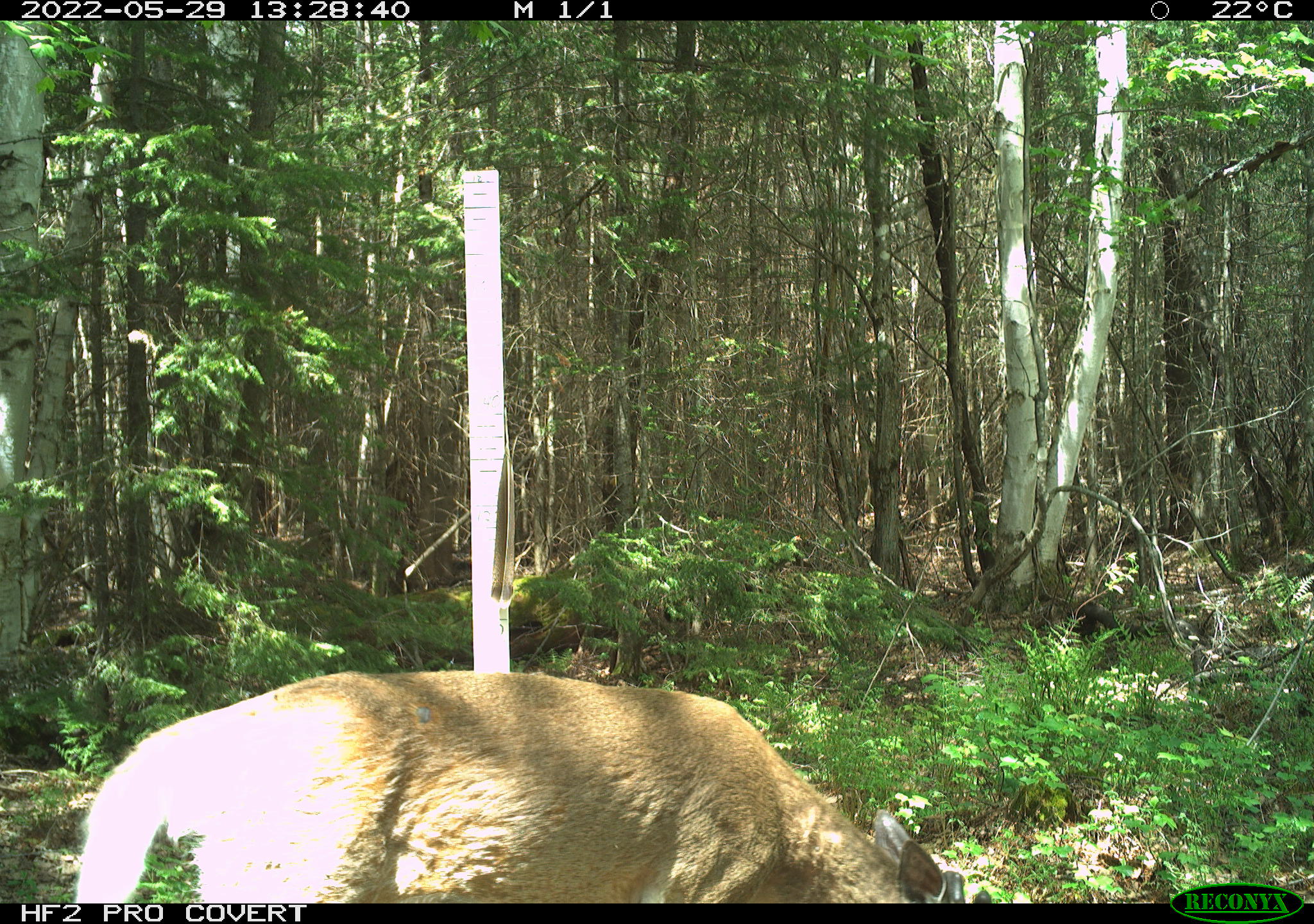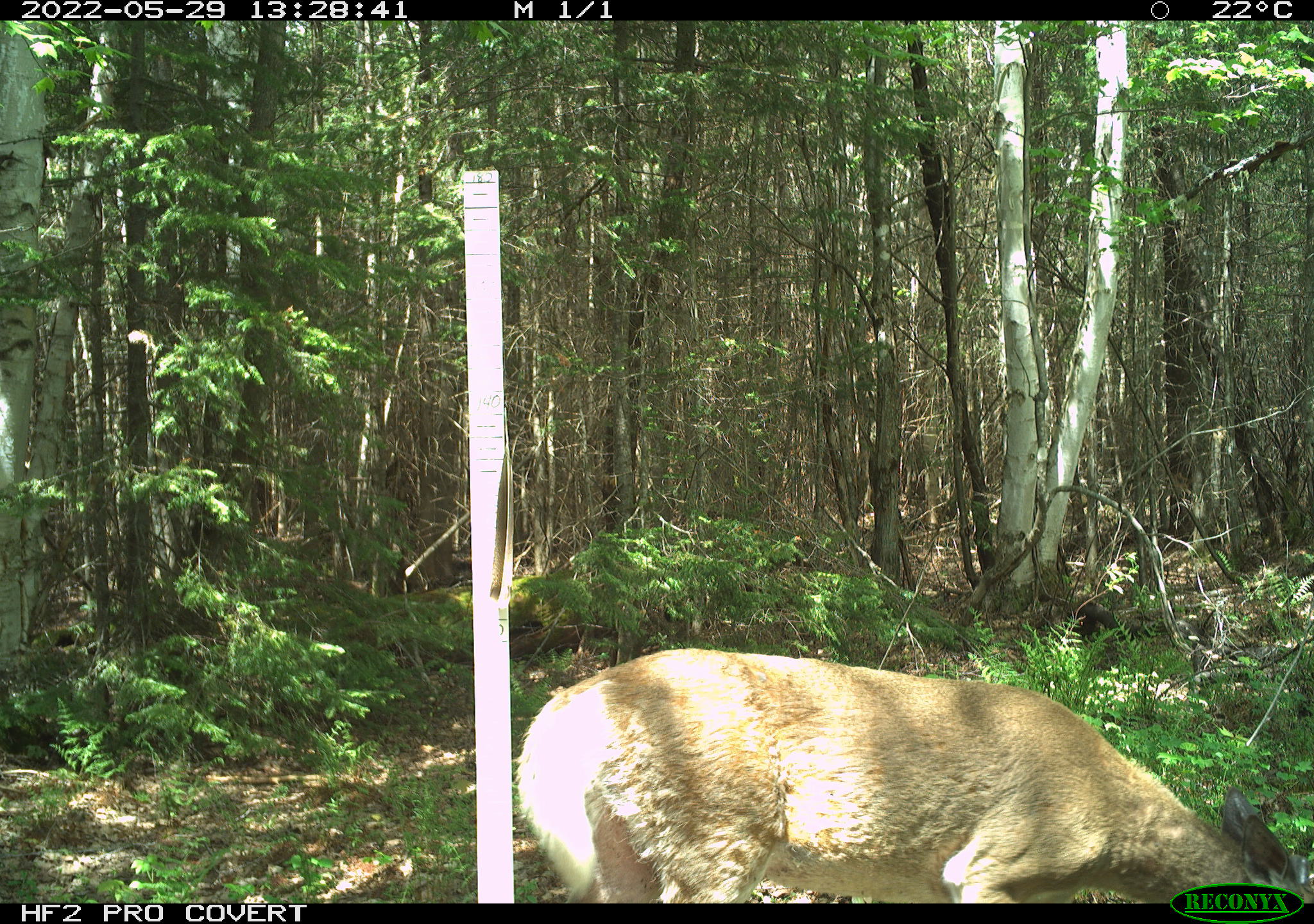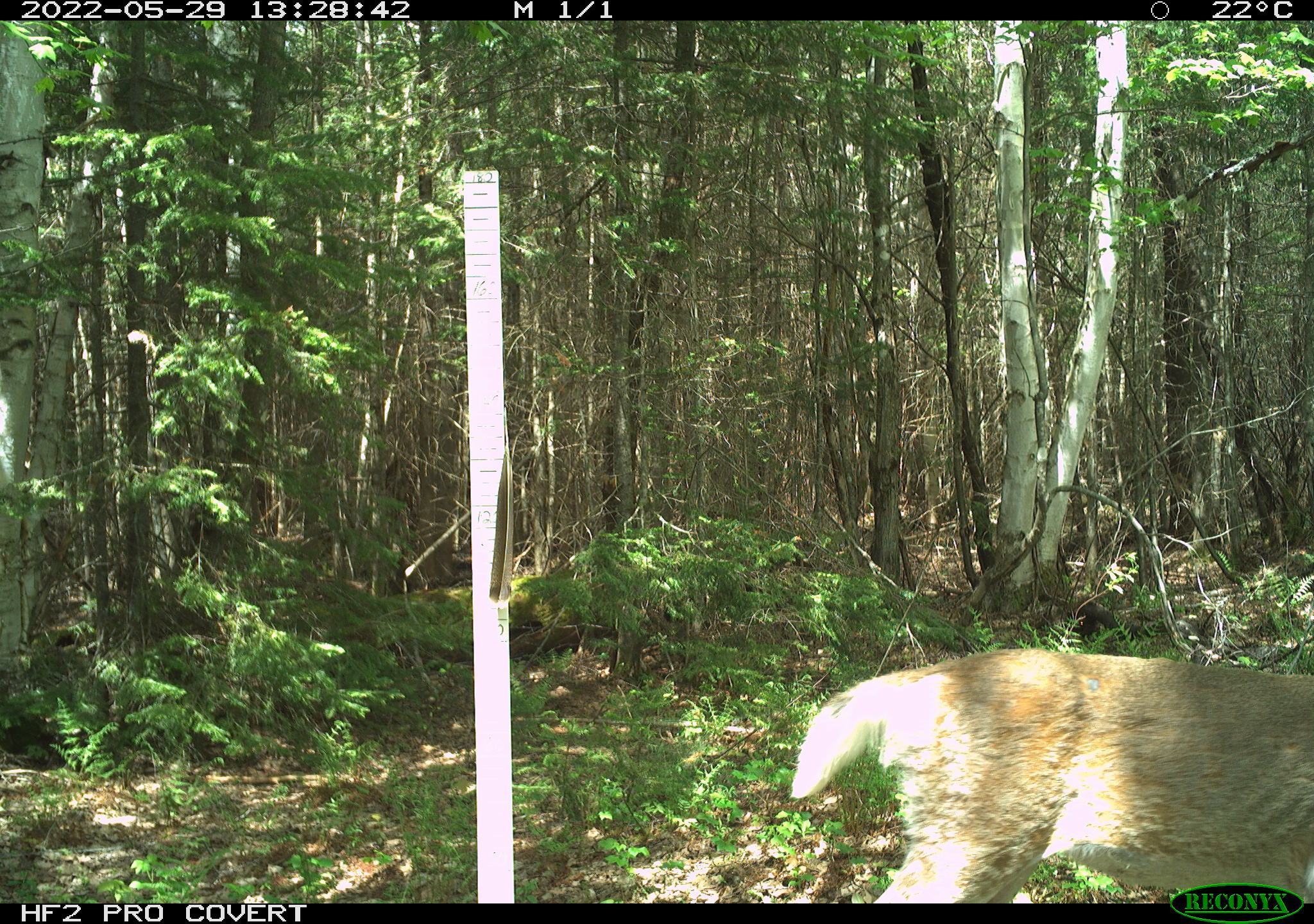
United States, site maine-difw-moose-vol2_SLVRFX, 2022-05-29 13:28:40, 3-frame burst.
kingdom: Animalia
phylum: Chordata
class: Mammalia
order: Artiodactyla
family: Cervidae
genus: Odocoileus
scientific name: Odocoileus virginianus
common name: white-tailed deer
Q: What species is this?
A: White-tailed deer (Odocoileus virginianus).